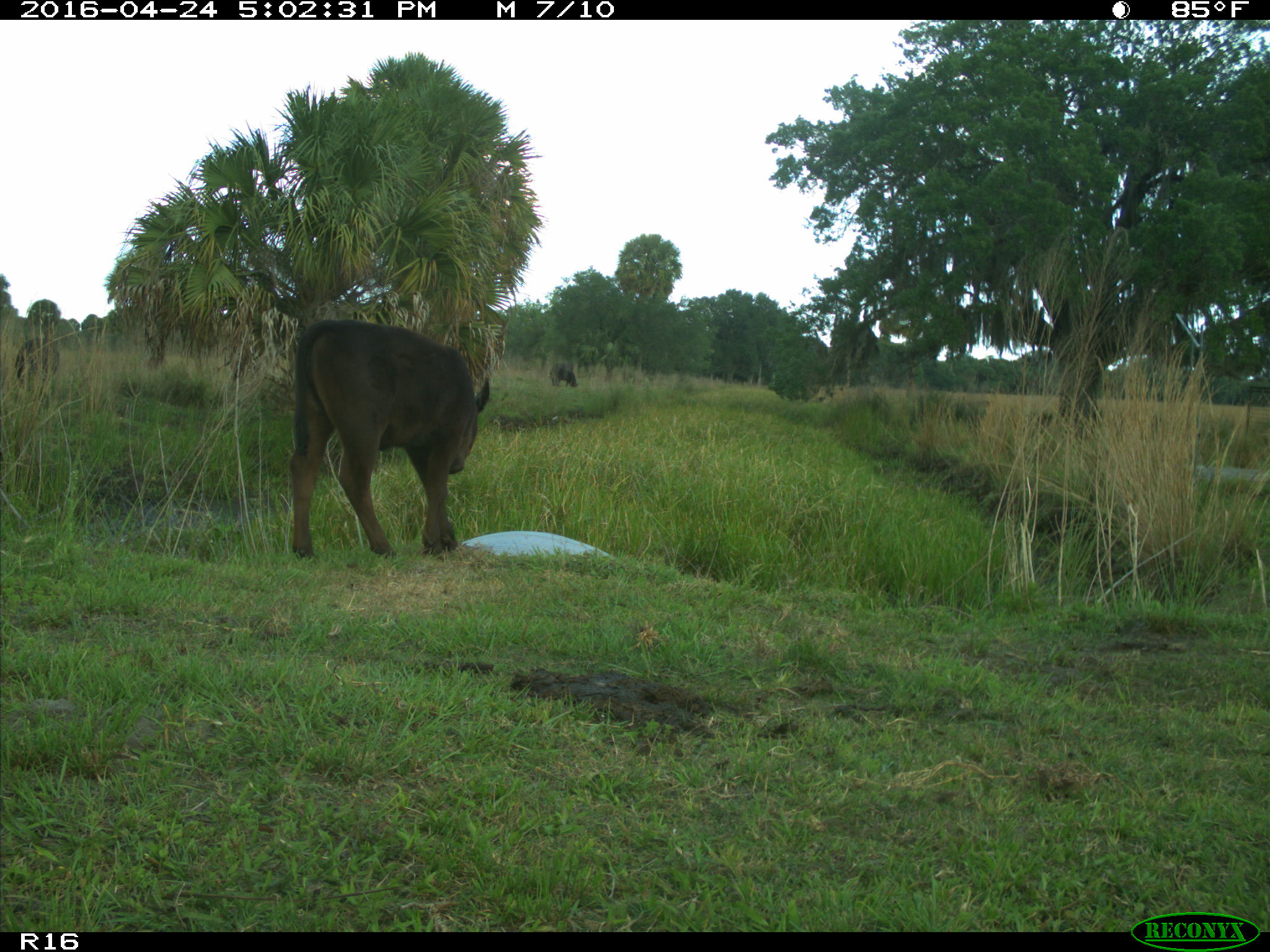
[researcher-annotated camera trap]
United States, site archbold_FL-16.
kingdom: Animalia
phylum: Chordata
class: Mammalia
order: Artiodactyla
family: Bovidae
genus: Bos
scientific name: Bos taurus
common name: domestic cow